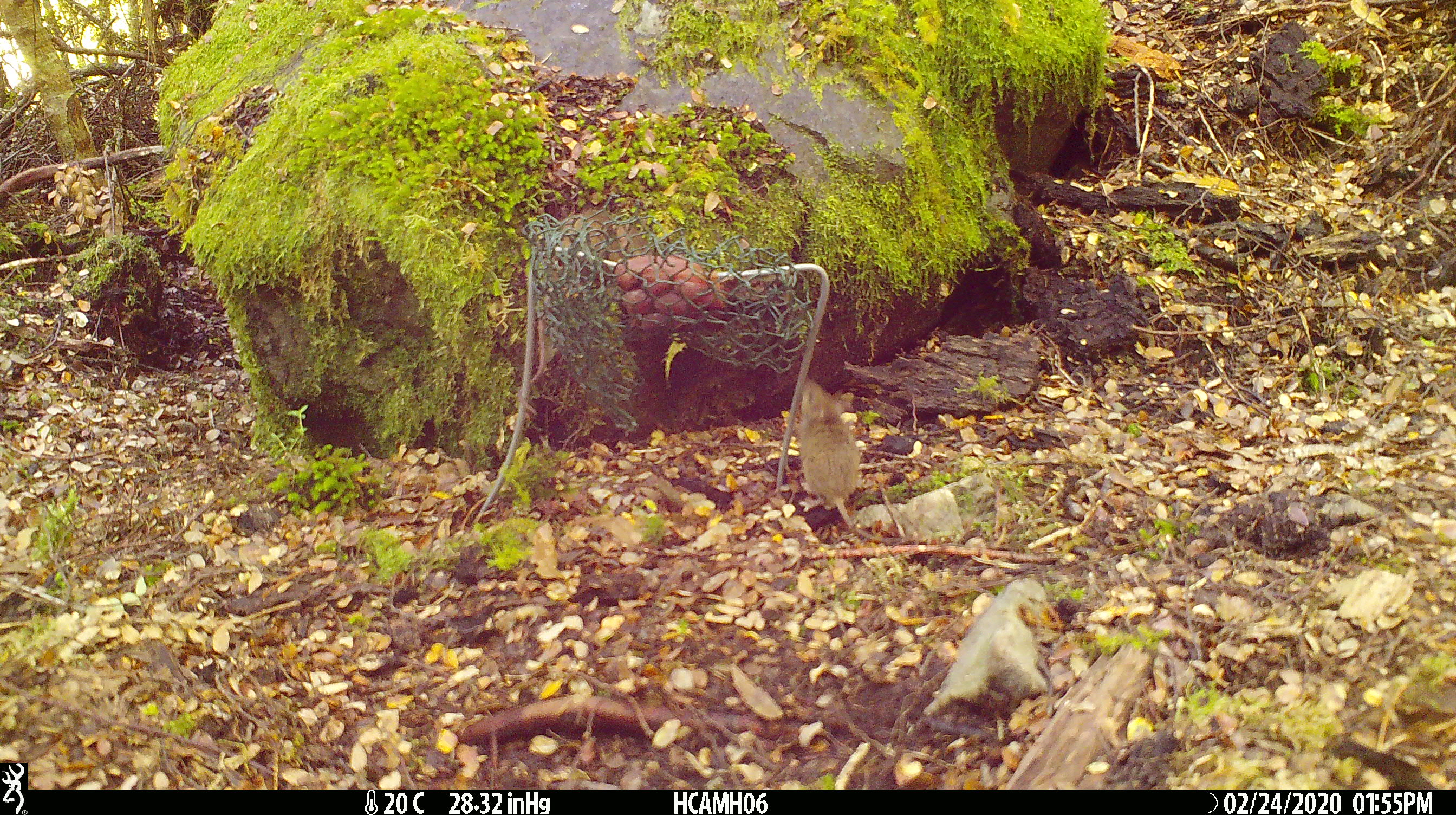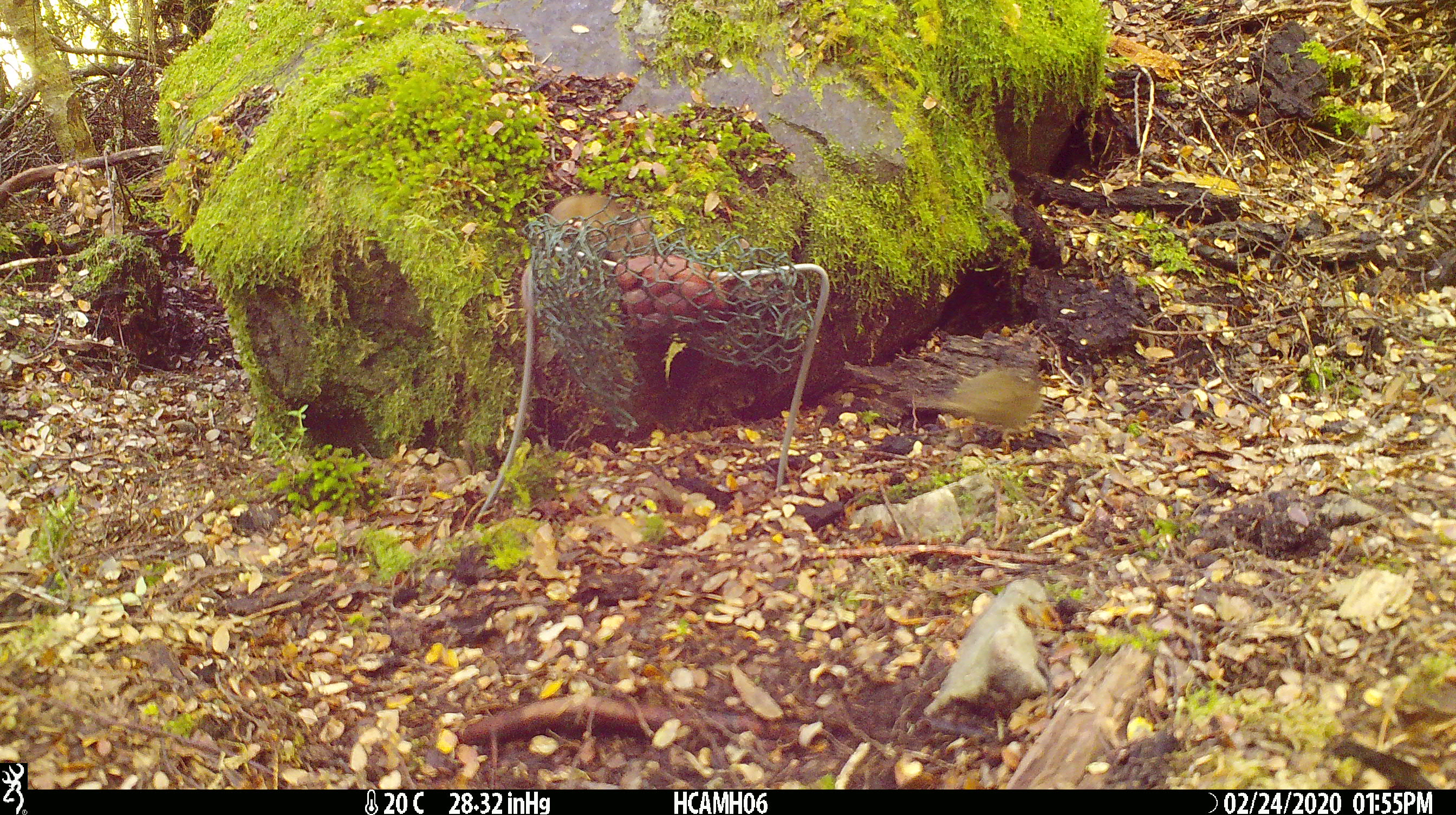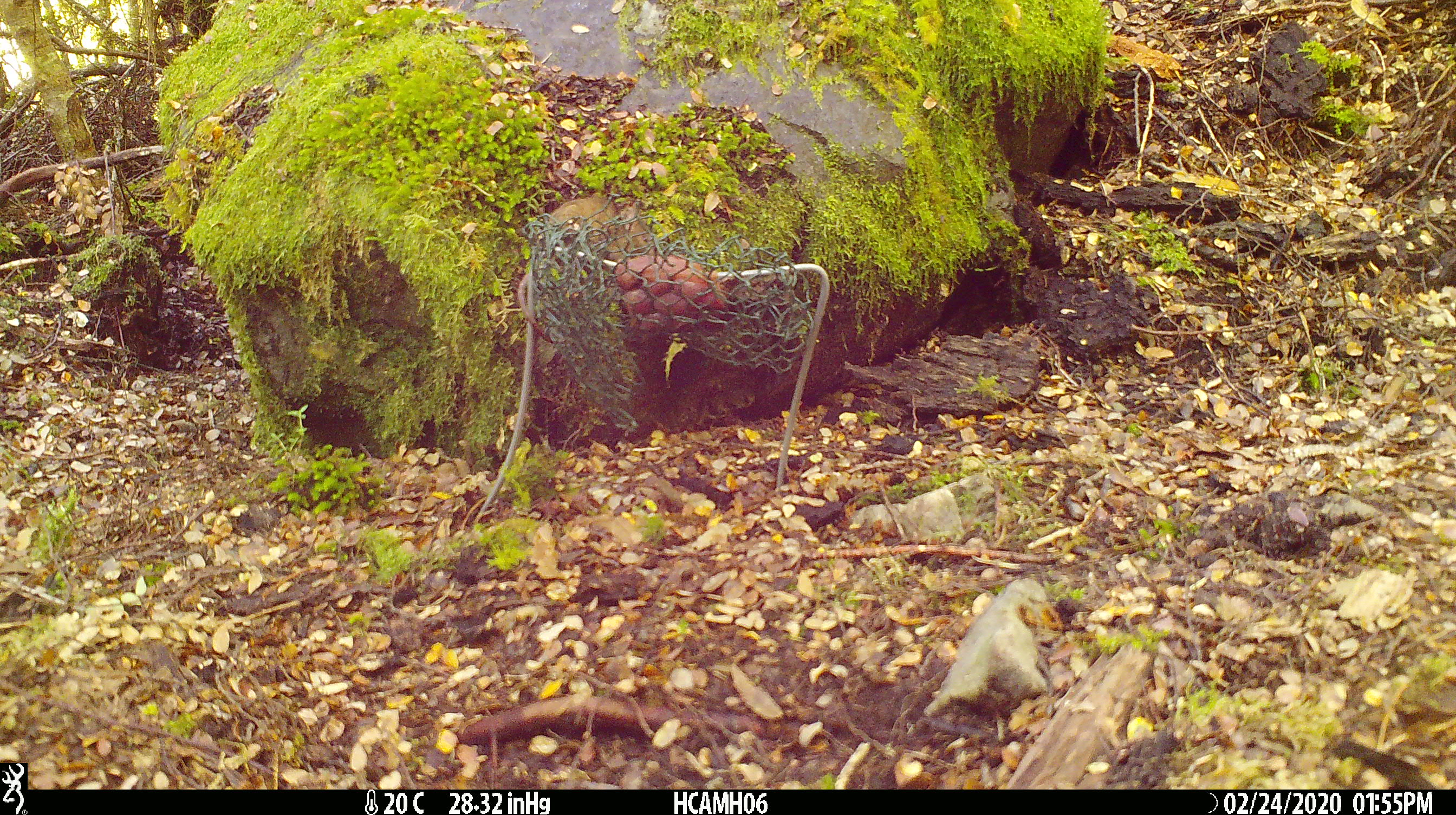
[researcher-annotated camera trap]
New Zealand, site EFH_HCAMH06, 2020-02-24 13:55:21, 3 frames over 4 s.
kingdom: Animalia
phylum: Chordata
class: Mammalia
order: Rodentia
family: Muridae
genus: Mus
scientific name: Mus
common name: mouse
Mouse (Mus).